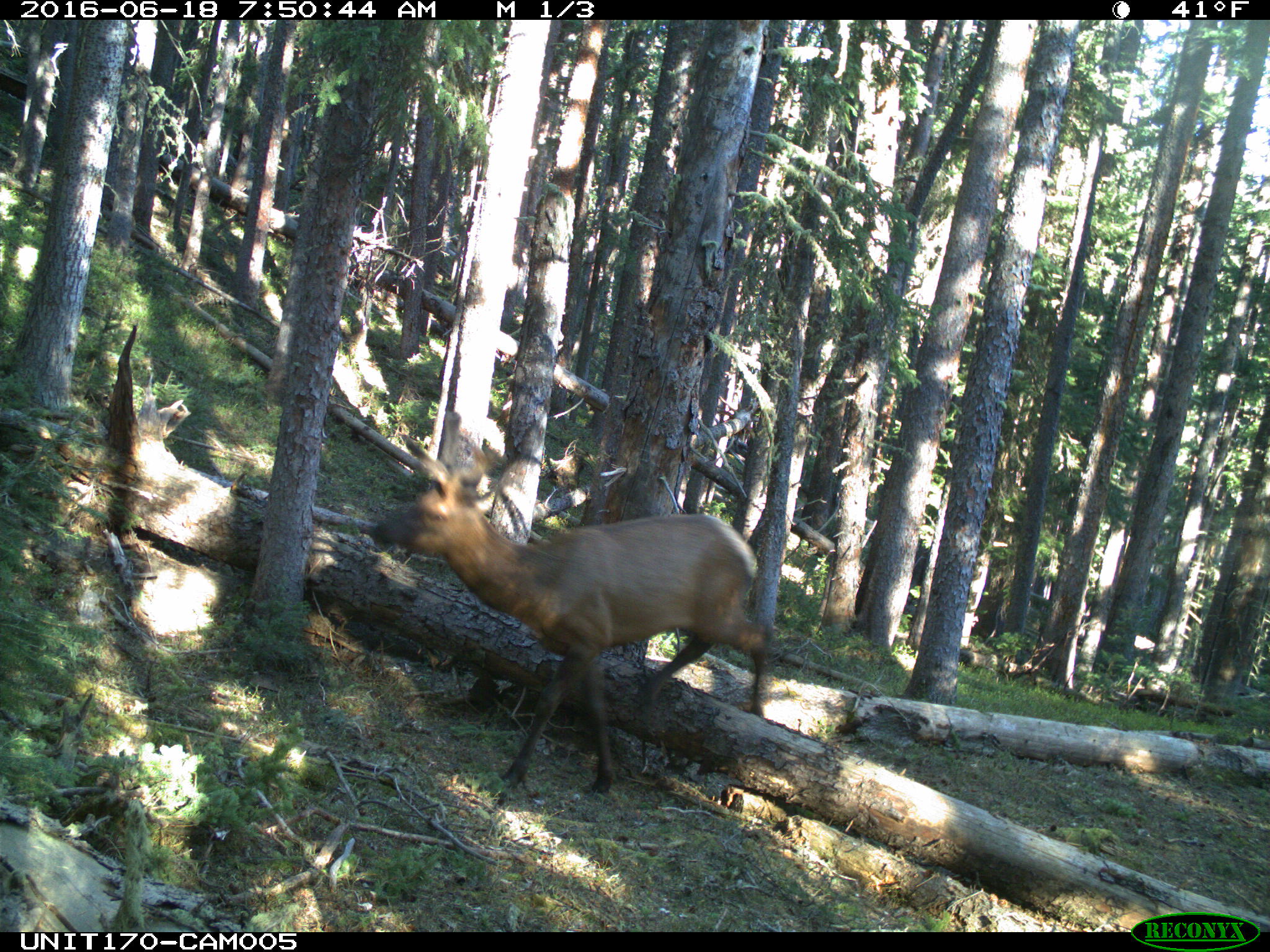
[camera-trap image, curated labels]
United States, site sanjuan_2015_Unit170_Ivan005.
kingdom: Animalia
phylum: Chordata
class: Mammalia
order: Artiodactyla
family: Cervidae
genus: Cervus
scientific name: Cervus elaphus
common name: red deer